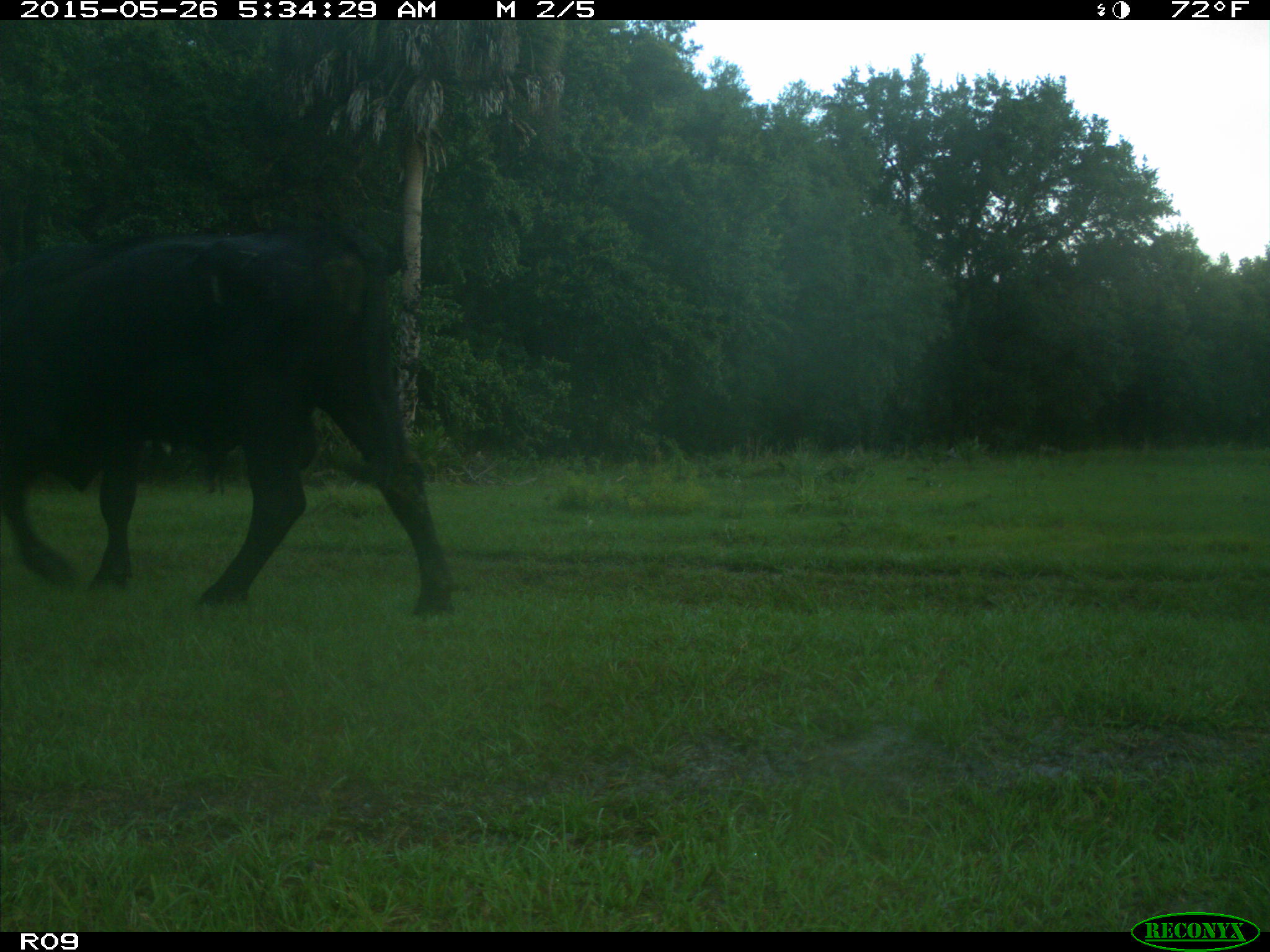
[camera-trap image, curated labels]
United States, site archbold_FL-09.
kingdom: Animalia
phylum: Chordata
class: Mammalia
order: Artiodactyla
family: Bovidae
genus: Bos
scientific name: Bos taurus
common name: domestic cow